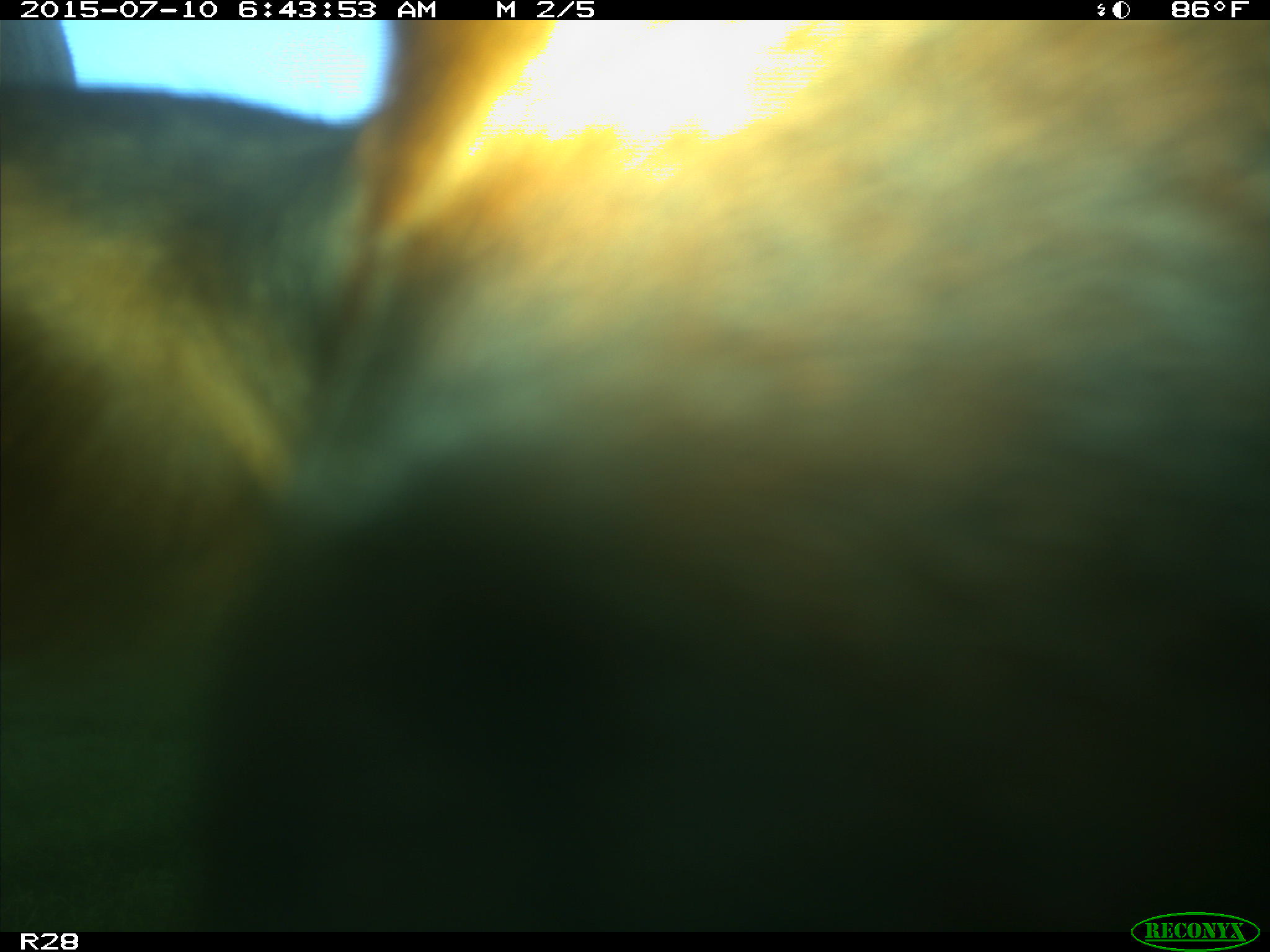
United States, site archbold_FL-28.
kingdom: Animalia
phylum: Chordata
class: Mammalia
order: Artiodactyla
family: Bovidae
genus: Bos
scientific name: Bos taurus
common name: domestic cow